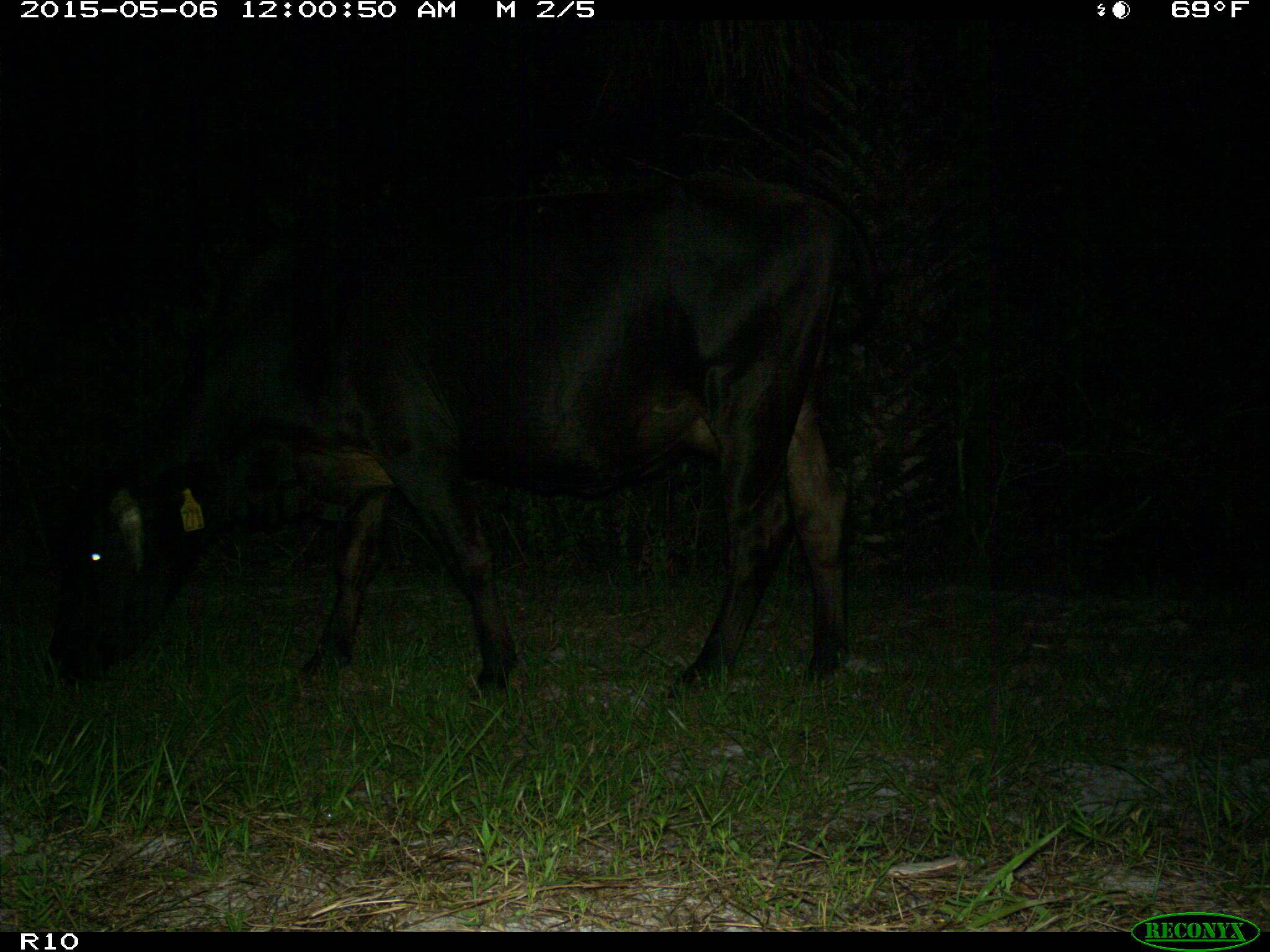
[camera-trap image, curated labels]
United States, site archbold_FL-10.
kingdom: Animalia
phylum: Chordata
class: Mammalia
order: Artiodactyla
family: Bovidae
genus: Bos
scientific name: Bos taurus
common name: domestic cow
Bos taurus (domestic cow).